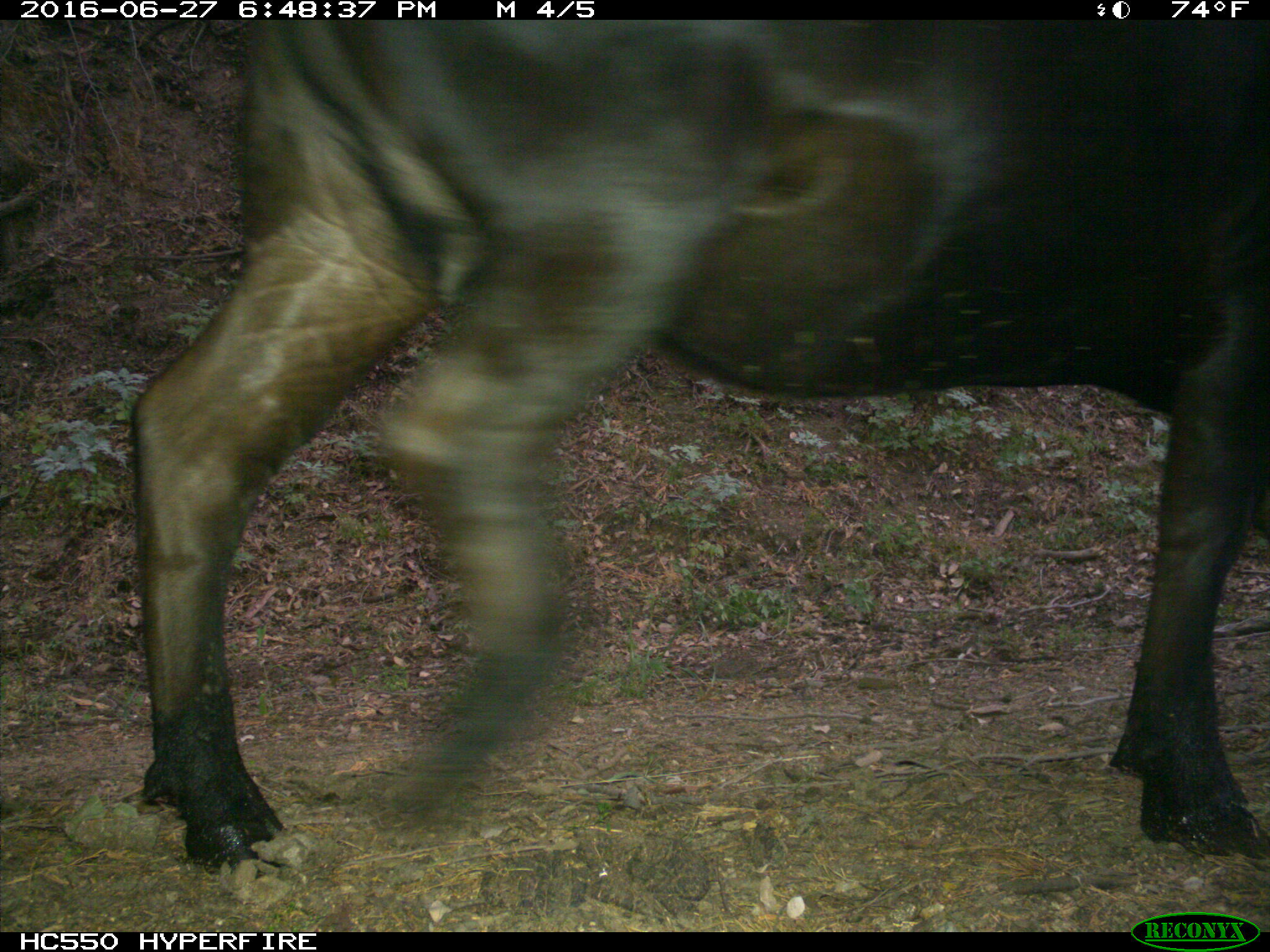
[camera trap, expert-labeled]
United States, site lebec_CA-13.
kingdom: Animalia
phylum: Chordata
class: Mammalia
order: Artiodactyla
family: Bovidae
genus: Bos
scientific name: Bos taurus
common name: domestic cow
Bos taurus (domestic cow).